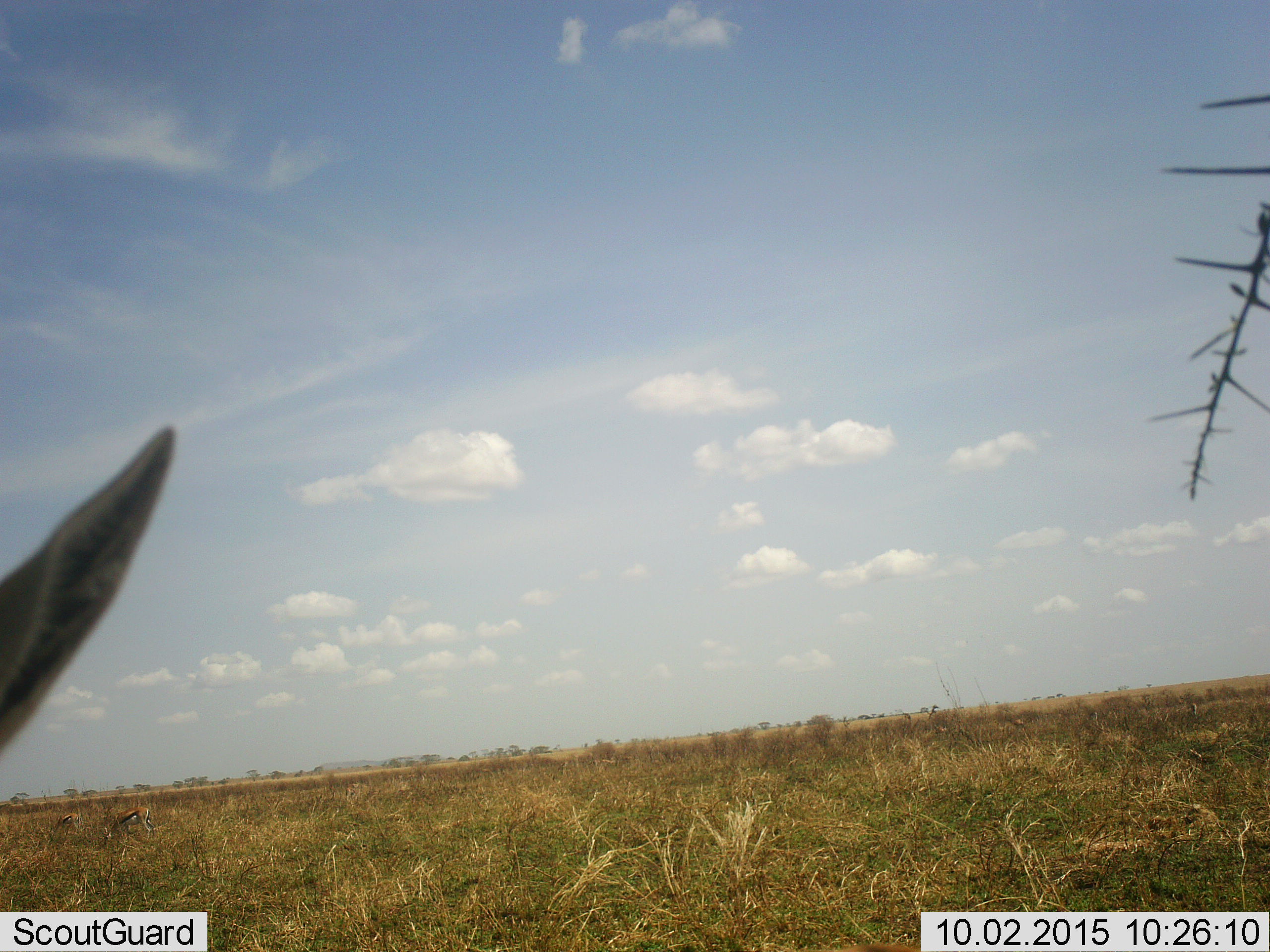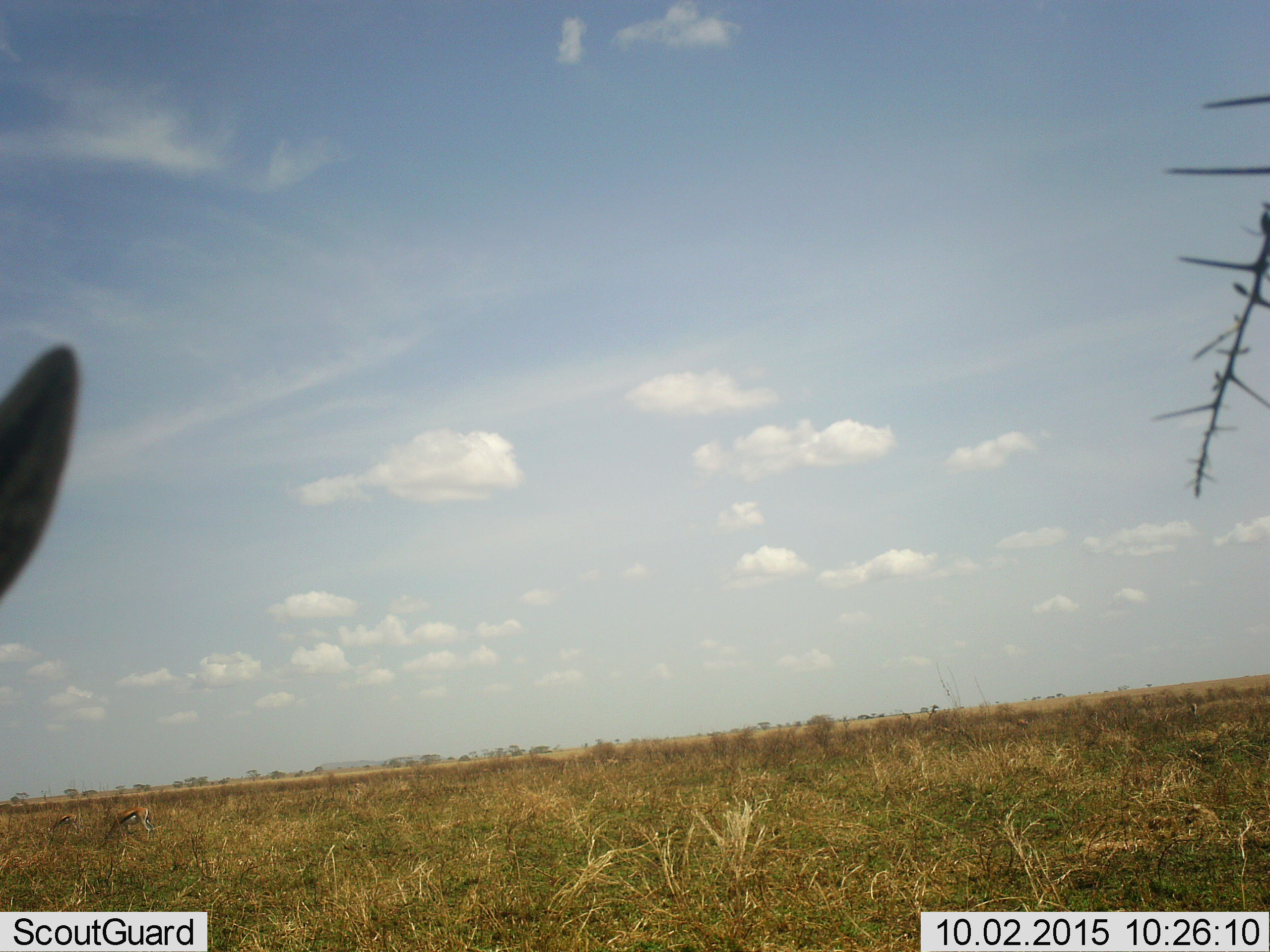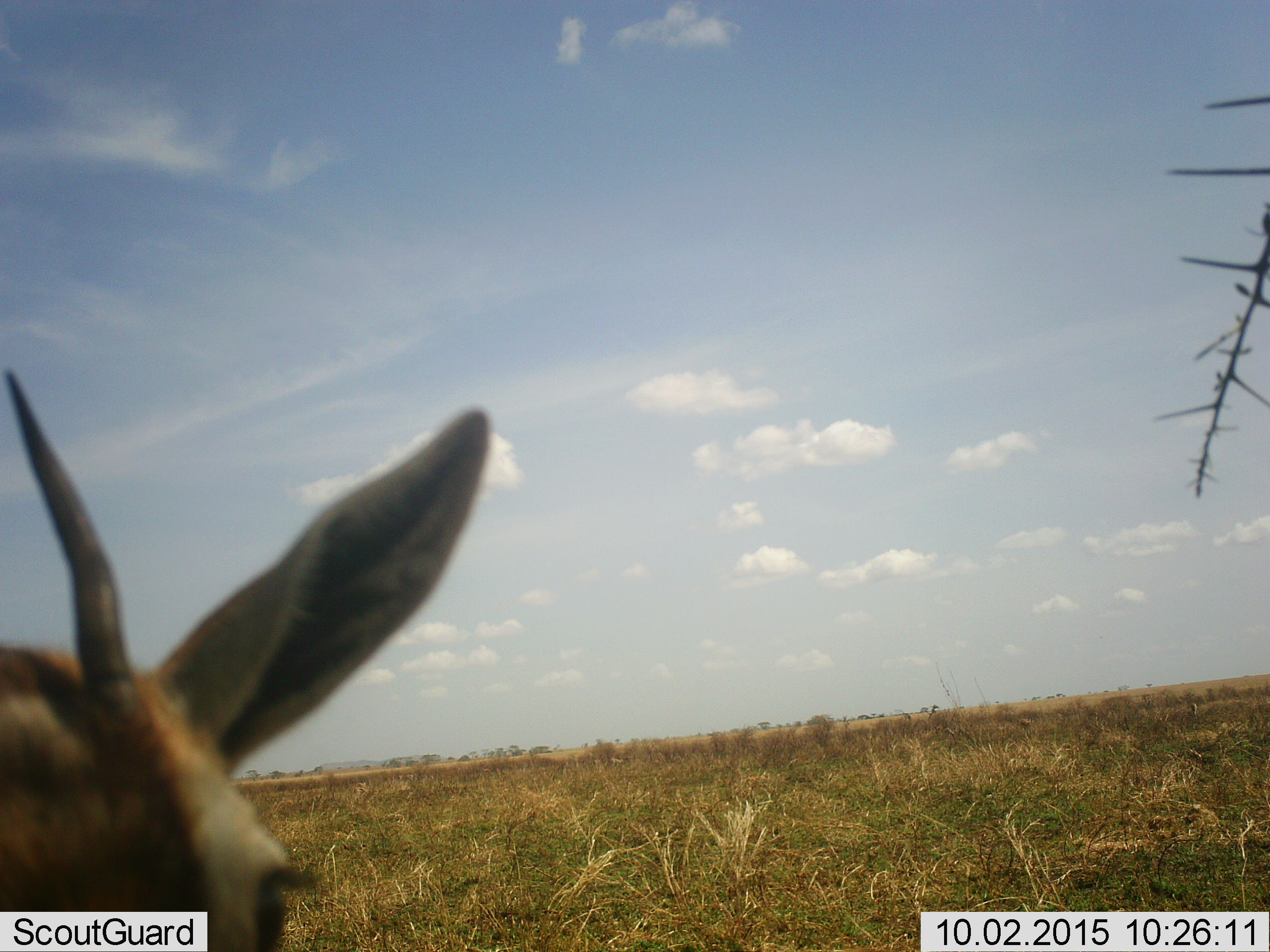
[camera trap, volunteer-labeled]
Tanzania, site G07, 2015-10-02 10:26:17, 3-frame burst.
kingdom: Animalia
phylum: Chordata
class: Mammalia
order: Artiodactyla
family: Bovidae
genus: Eudorcas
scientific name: Eudorcas thomsonii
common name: thomson's gazelle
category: gazellethomsons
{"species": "gazellethomsons (thomson's gazelle) (Eudorcas thomsonii)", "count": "3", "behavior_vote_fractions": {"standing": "80%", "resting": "0%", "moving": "40%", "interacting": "10%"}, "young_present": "0%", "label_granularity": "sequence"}